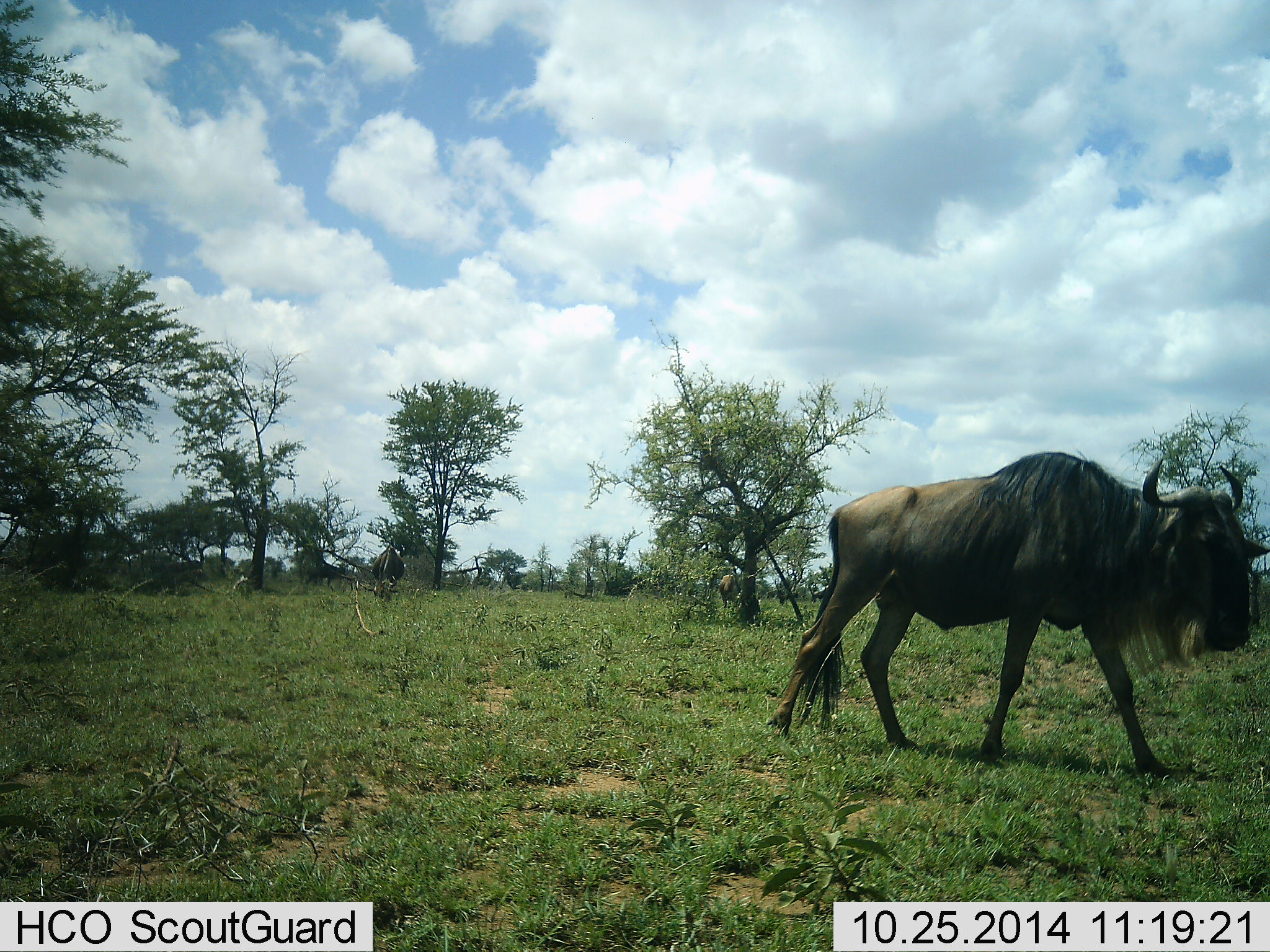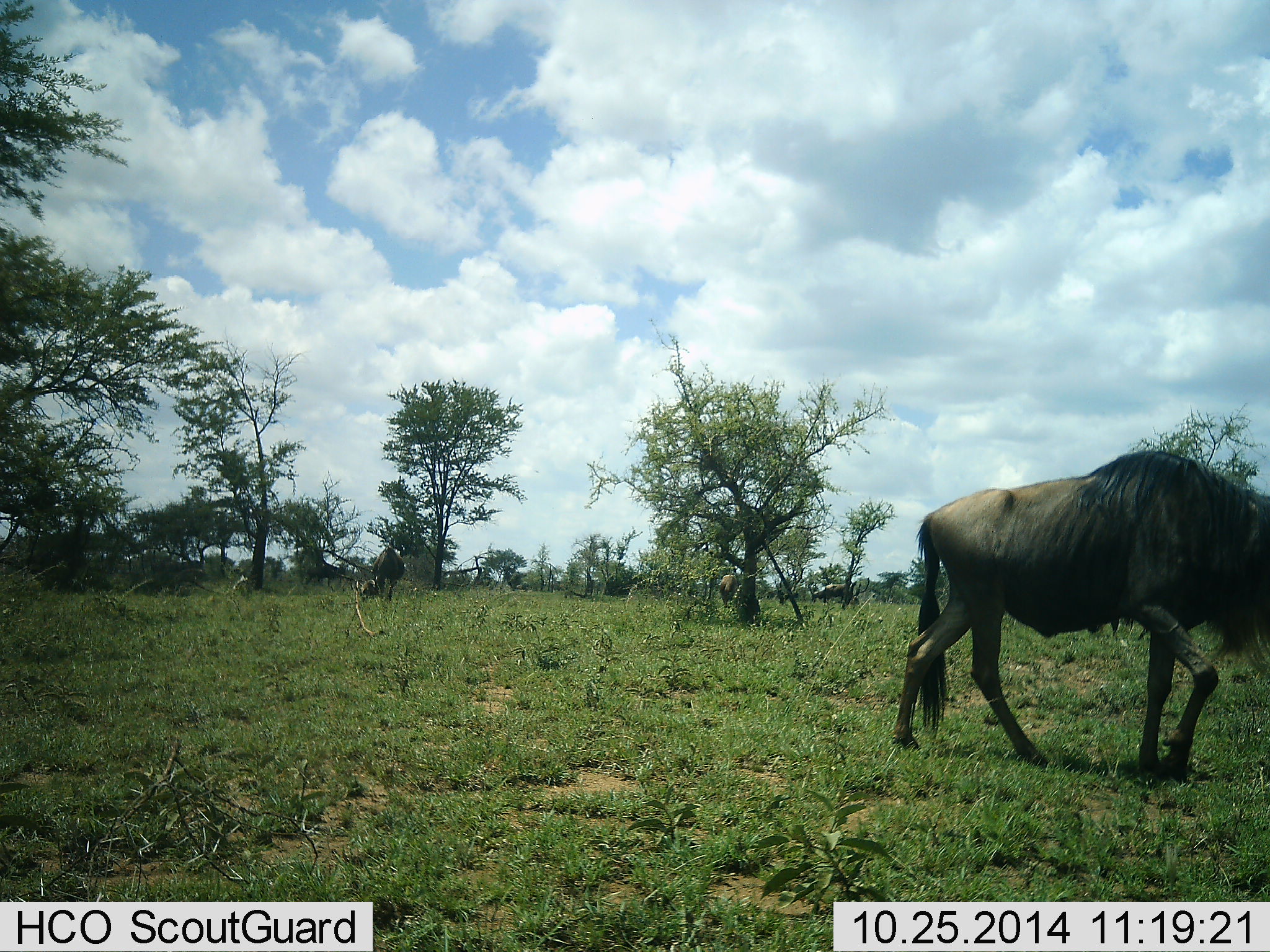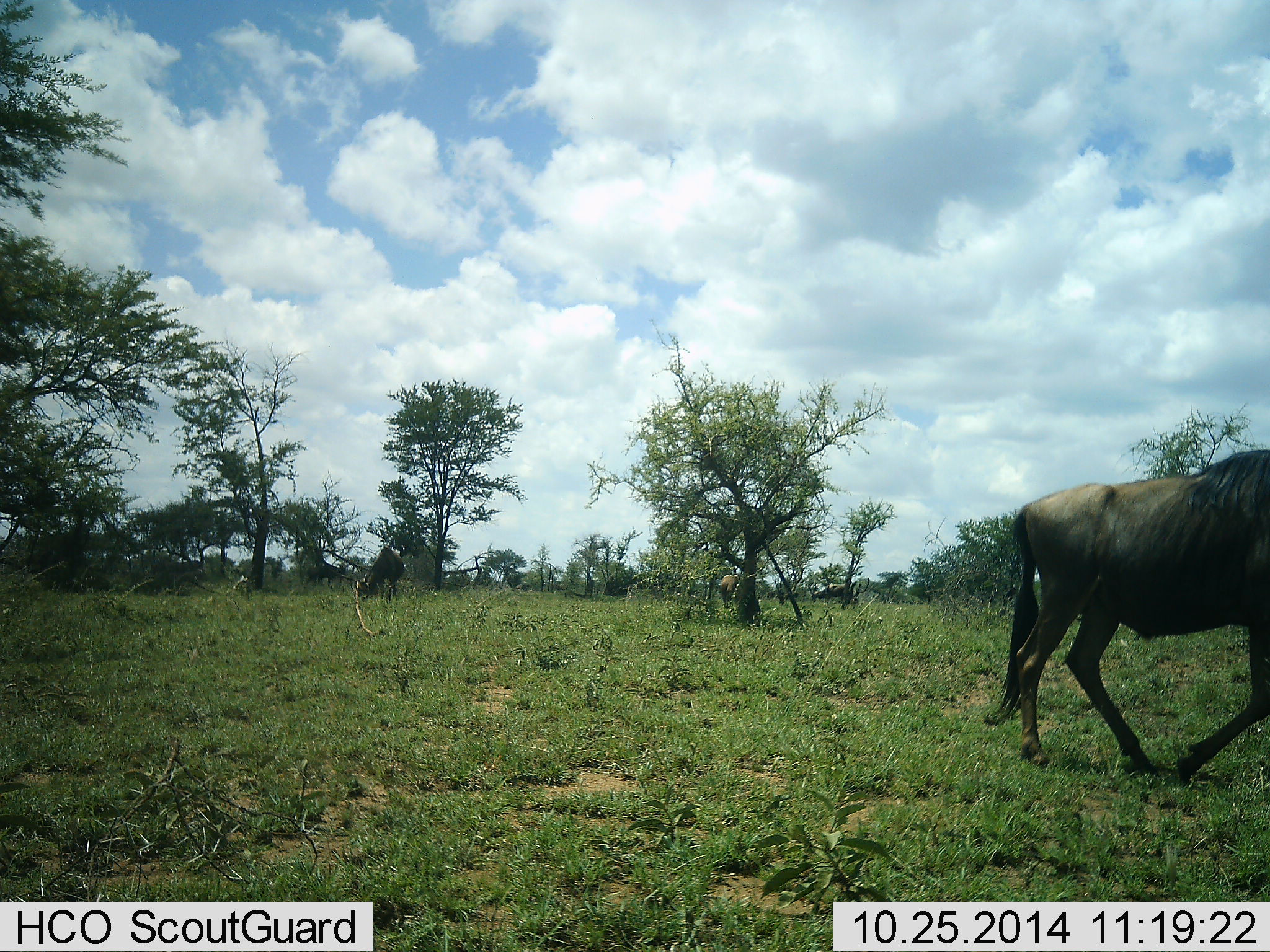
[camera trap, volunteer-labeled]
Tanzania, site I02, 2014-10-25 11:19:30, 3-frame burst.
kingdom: Animalia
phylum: Chordata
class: Mammalia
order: Artiodactyla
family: Bovidae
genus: Connochaetes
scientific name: Connochaetes taurinus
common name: blue wildebeest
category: wildebeest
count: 2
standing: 40%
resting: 0%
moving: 100%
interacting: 0%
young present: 0%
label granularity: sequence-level